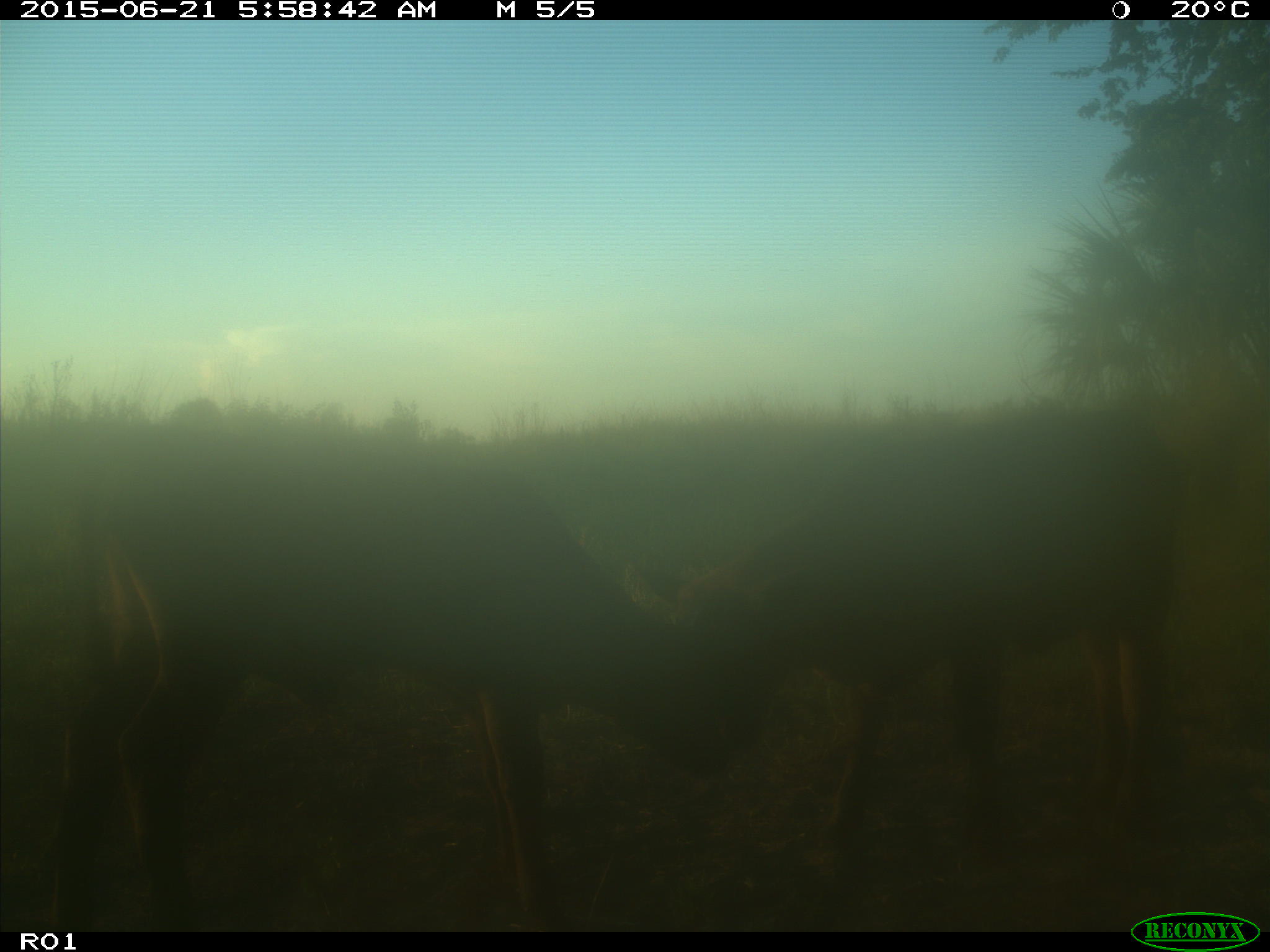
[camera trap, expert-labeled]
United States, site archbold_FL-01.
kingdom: Animalia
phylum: Chordata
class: Mammalia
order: Artiodactyla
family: Bovidae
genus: Bos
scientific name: Bos taurus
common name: domestic cow